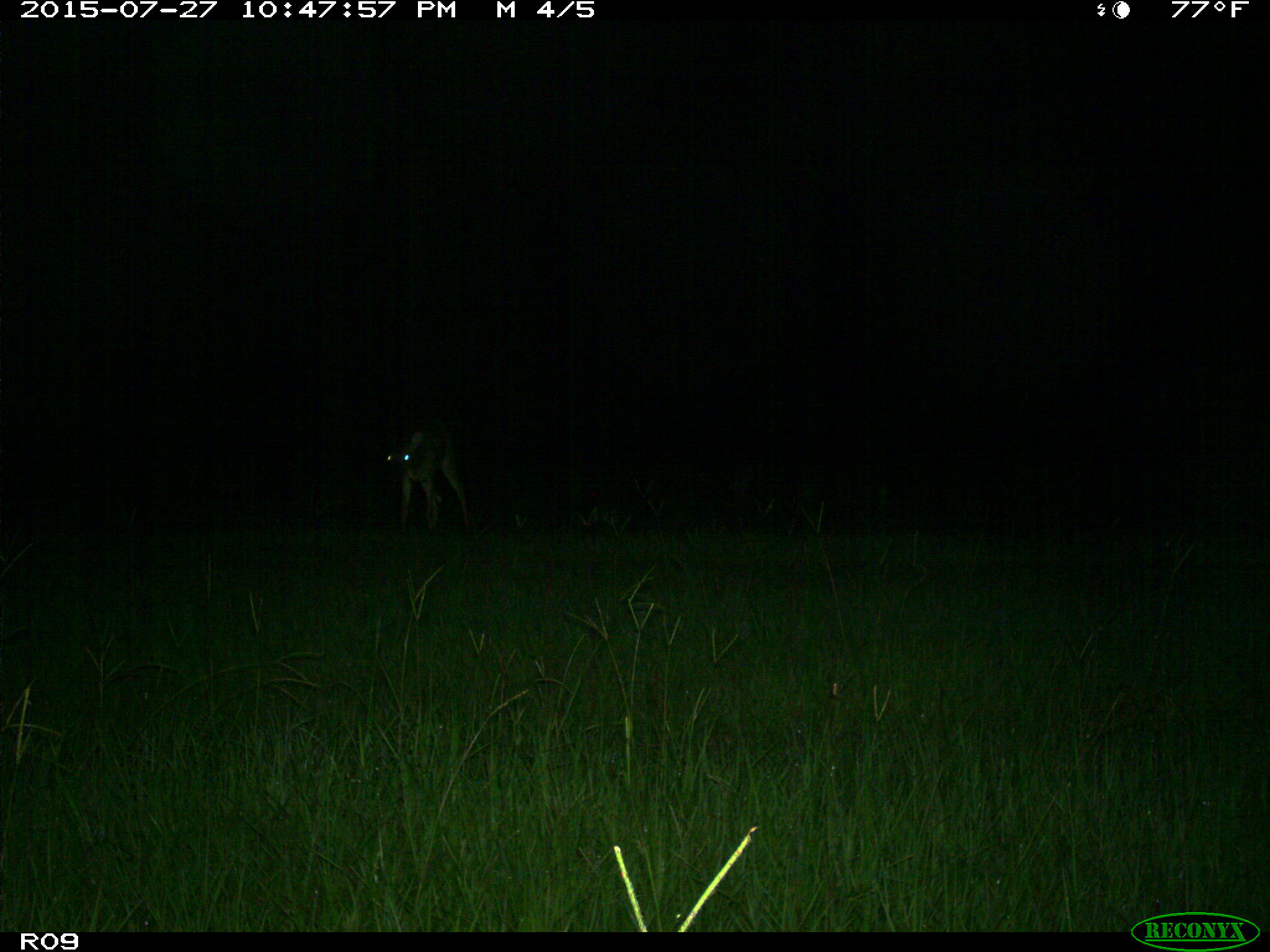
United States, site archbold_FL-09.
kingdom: Animalia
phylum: Chordata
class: Mammalia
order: Artiodactyla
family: Cervidae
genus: Odocoileus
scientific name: Odocoileus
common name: deer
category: unidentified deer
Unidentified deer (deer) (Odocoileus).